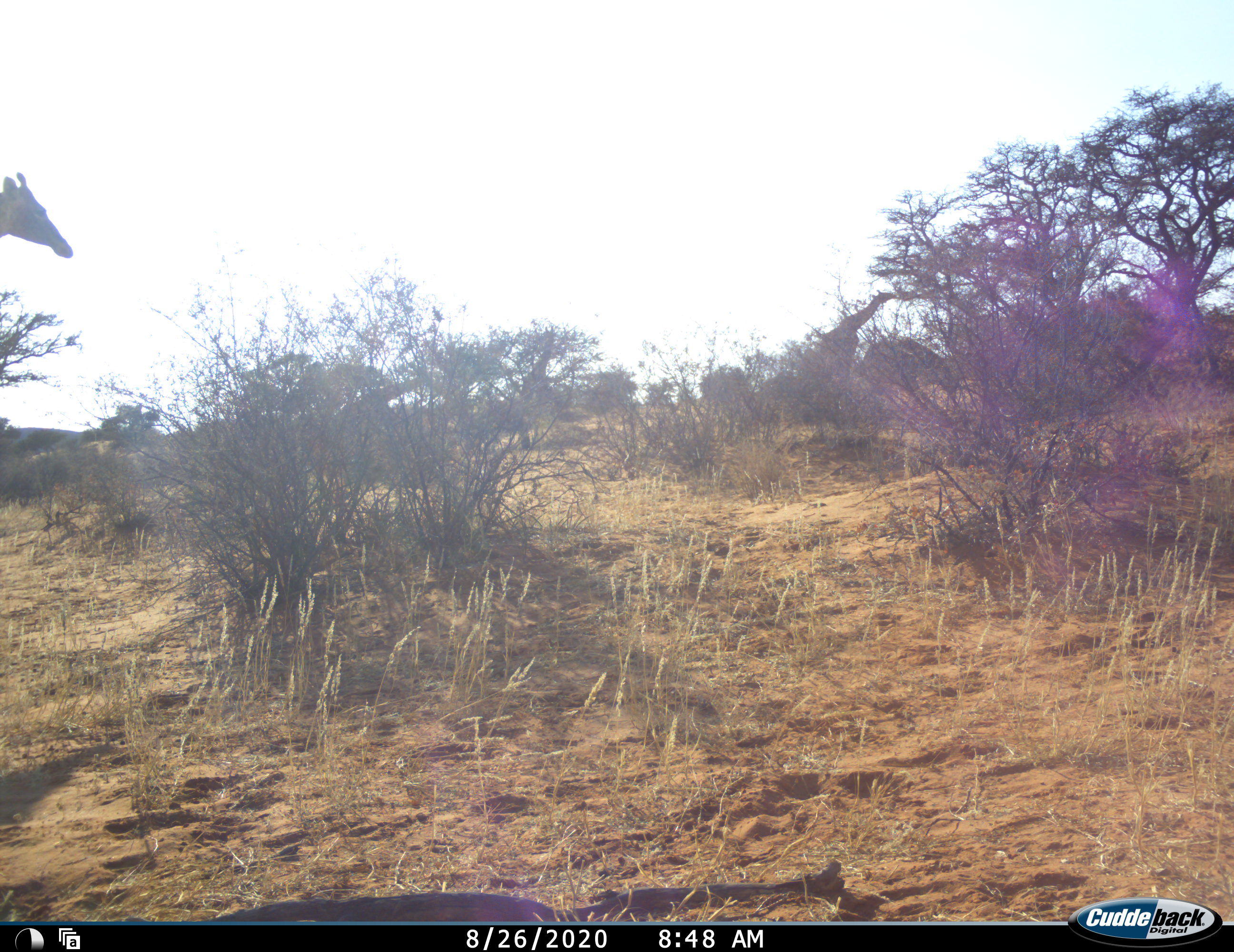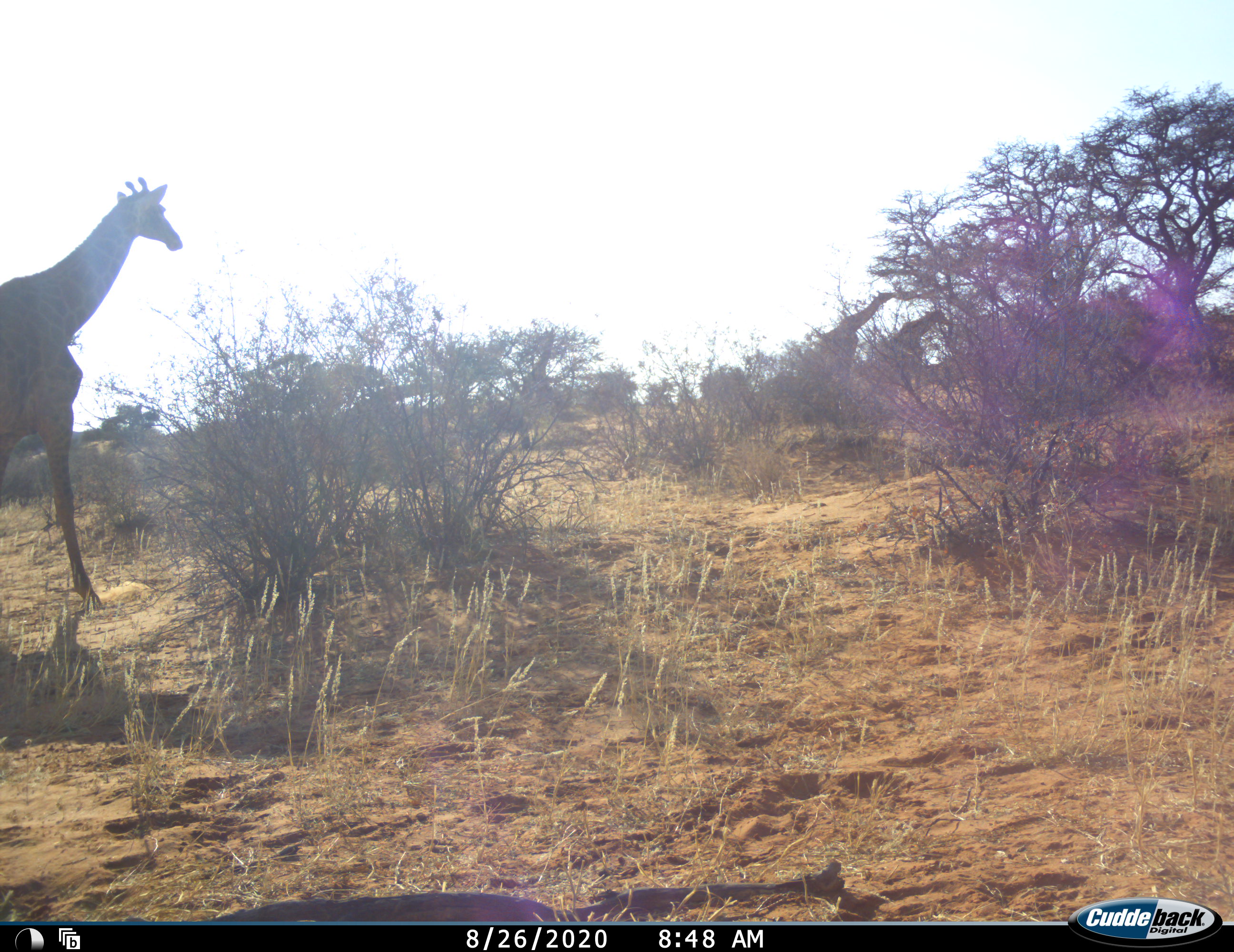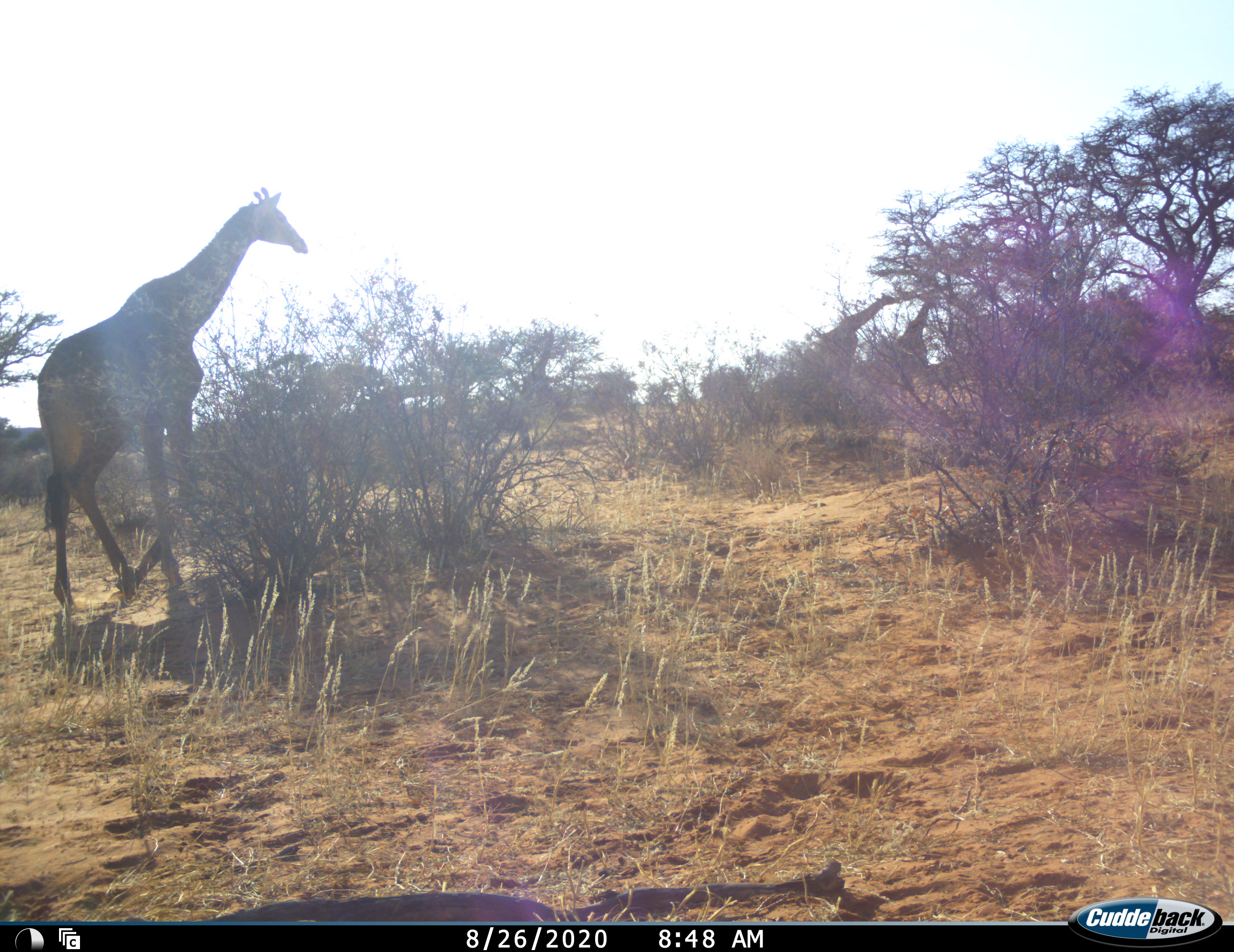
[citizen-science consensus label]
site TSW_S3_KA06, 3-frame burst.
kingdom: Animalia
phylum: Chordata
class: Mammalia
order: Artiodactyla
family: Giraffidae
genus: Giraffa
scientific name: Giraffa camelopardalis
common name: giraffe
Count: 4.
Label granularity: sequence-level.